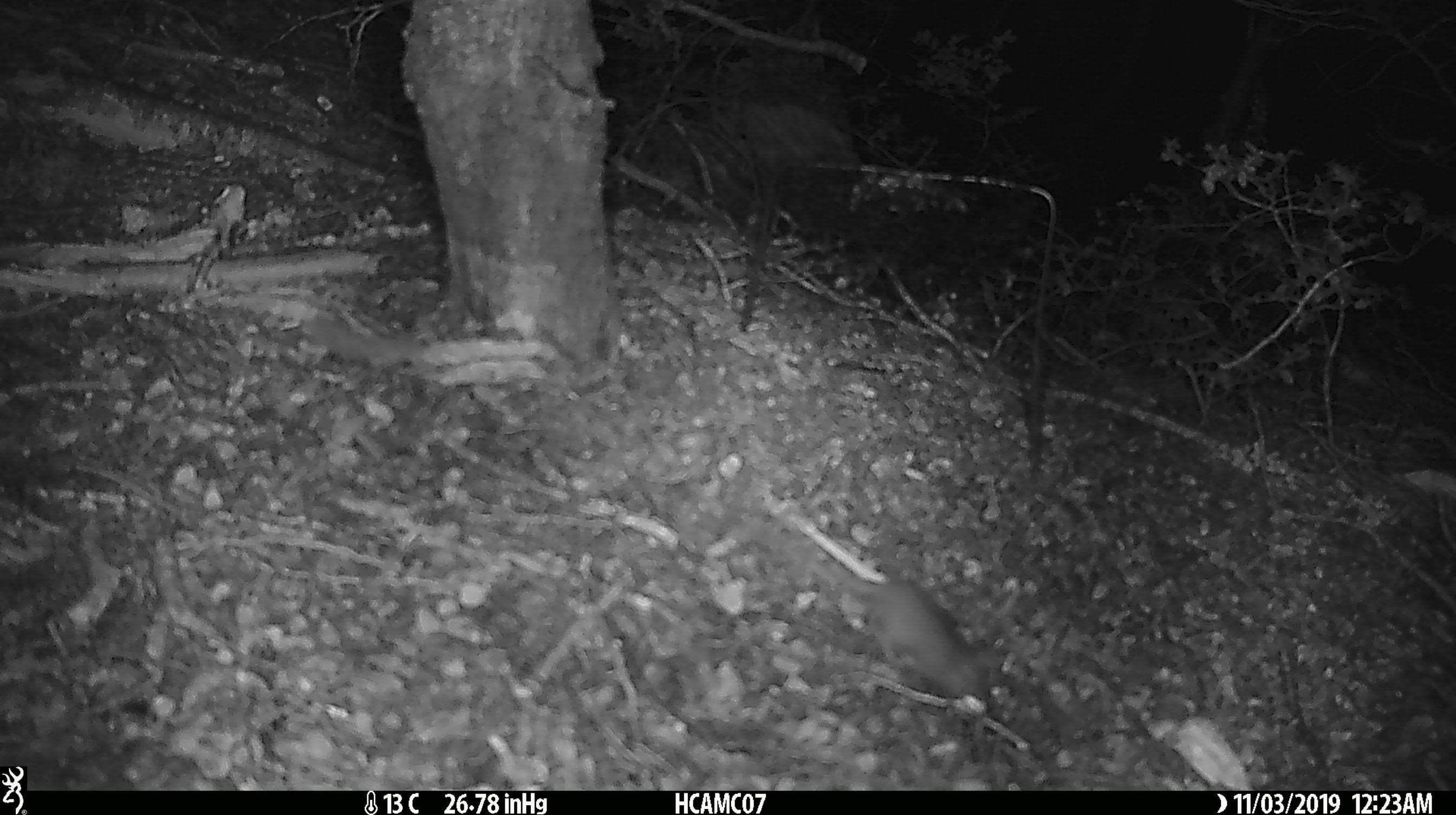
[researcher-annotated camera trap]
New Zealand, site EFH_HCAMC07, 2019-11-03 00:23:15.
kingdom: Animalia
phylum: Chordata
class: Mammalia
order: Rodentia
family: Muridae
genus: Mus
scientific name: Mus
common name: mouse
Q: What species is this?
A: Mouse (Mus).